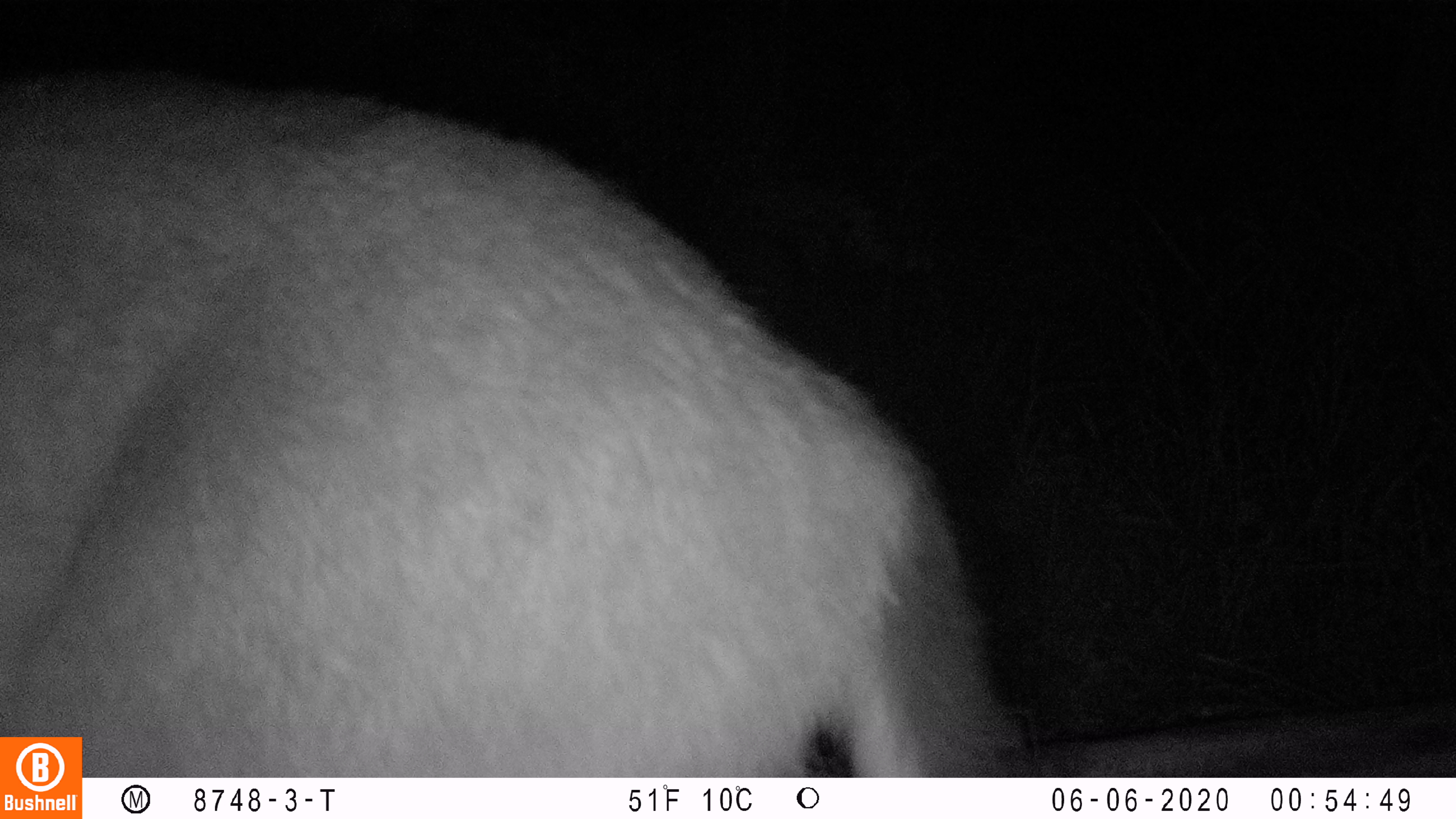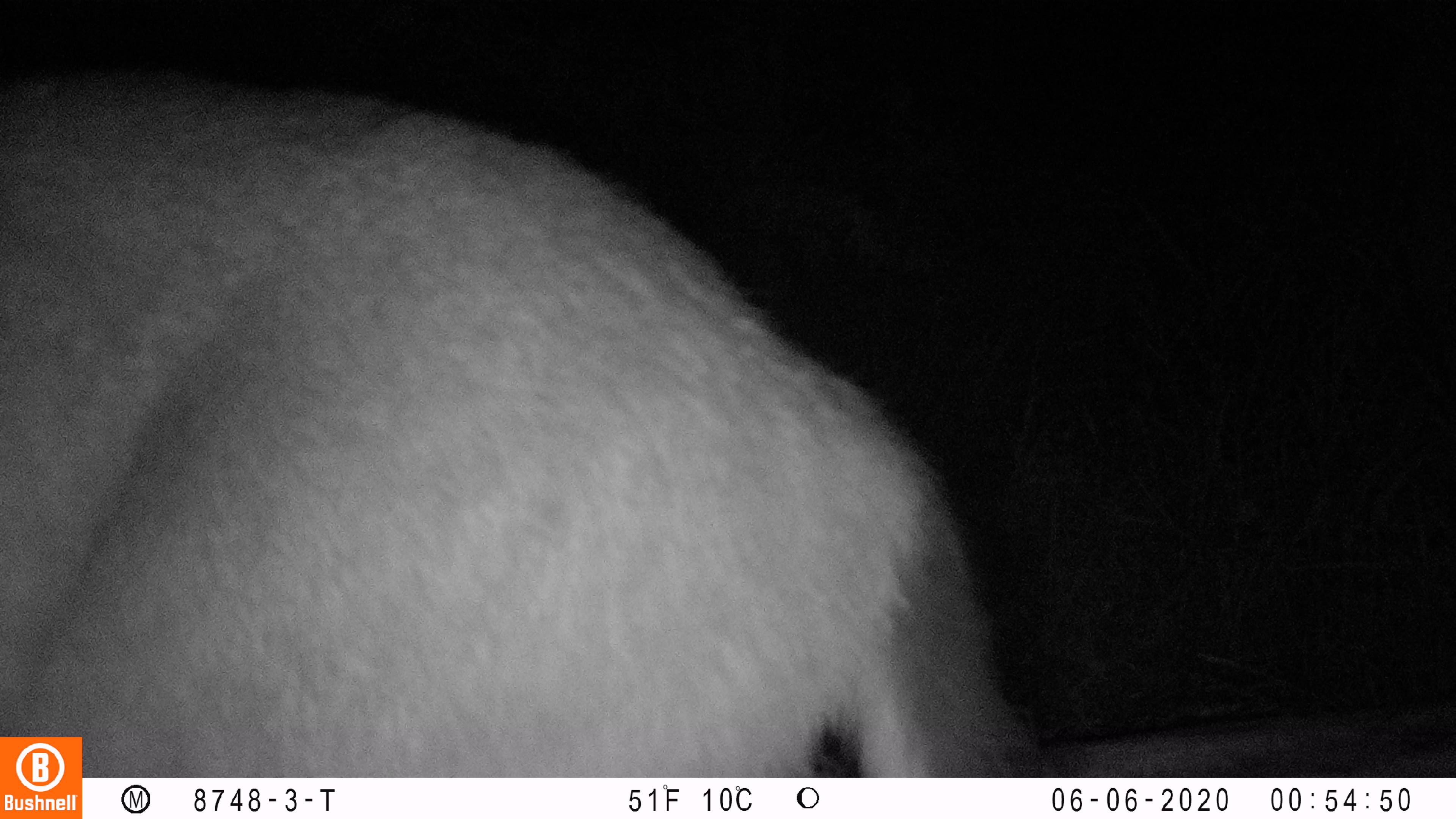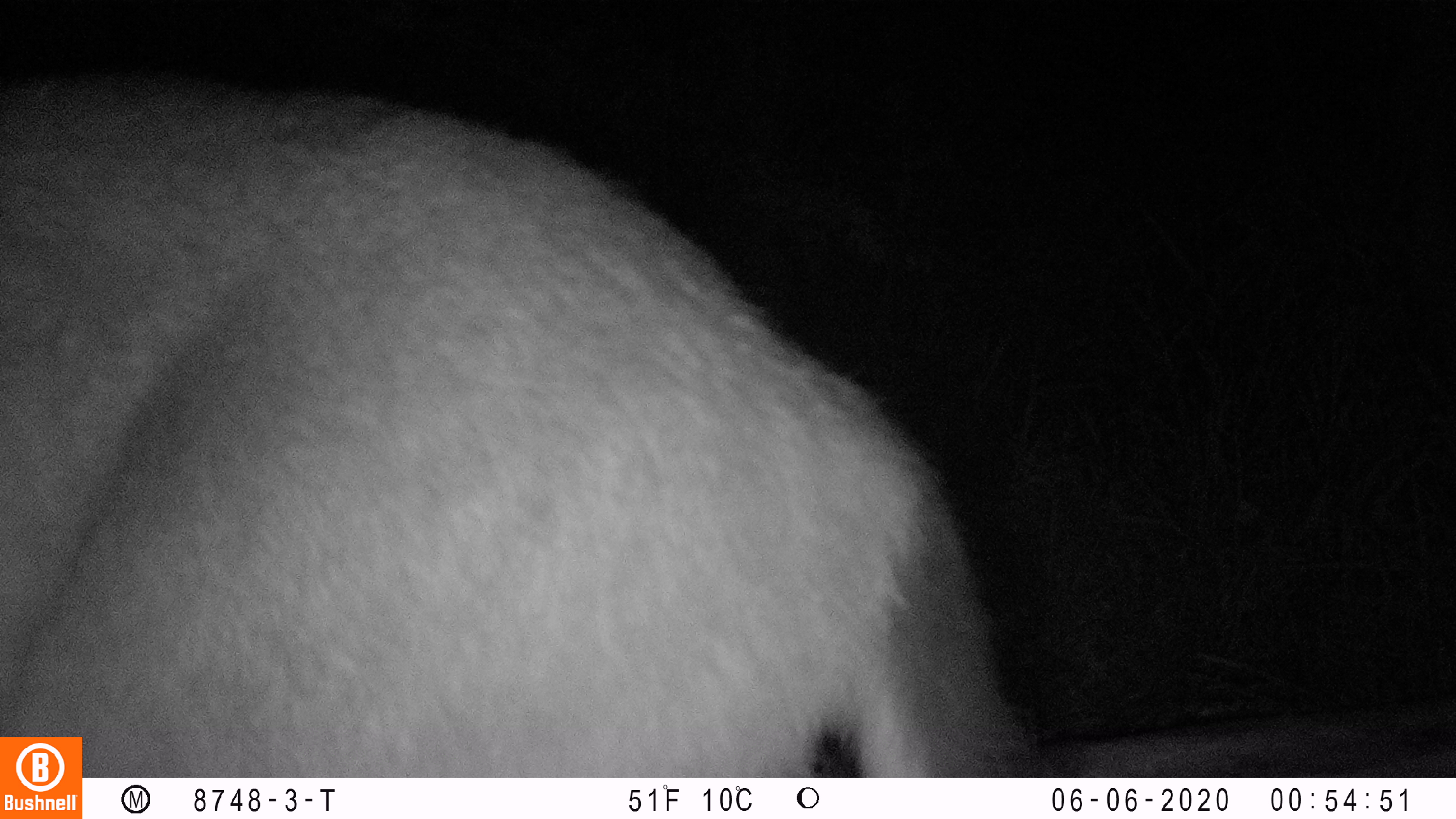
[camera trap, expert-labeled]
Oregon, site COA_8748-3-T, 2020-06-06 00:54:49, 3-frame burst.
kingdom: Animalia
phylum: Chordata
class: Mammalia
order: Artiodactyla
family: Cervidae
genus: Odocoileus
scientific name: Odocoileus hemionus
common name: black-tailed deer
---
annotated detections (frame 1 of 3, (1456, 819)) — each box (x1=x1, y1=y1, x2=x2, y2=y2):
black-tailed deer: (x1=93, y1=69, x2=1028, y2=772)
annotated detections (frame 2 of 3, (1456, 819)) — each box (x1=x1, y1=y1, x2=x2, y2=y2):
black-tailed deer: (x1=90, y1=65, x2=1049, y2=770)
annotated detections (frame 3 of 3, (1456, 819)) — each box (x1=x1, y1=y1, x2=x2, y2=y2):
black-tailed deer: (x1=95, y1=59, x2=1054, y2=766)